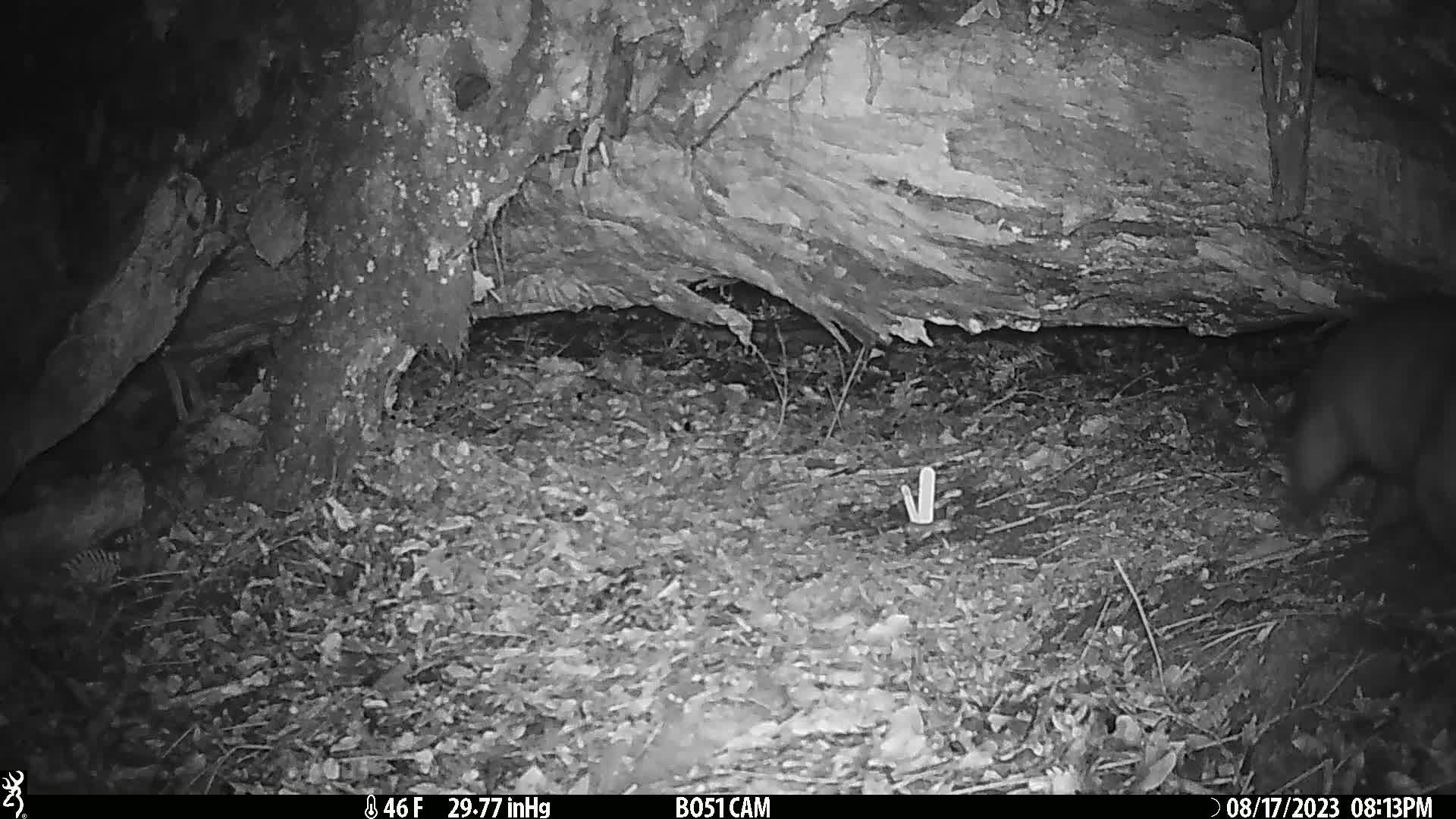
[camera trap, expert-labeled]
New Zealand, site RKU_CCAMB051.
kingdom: Animalia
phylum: Chordata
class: Mammalia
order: Diprotodontia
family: Phalangeridae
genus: Trichosurus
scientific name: Trichosurus vulpecula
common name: common brushtail possum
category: possum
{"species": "possum (common brushtail possum) (Trichosurus vulpecula)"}